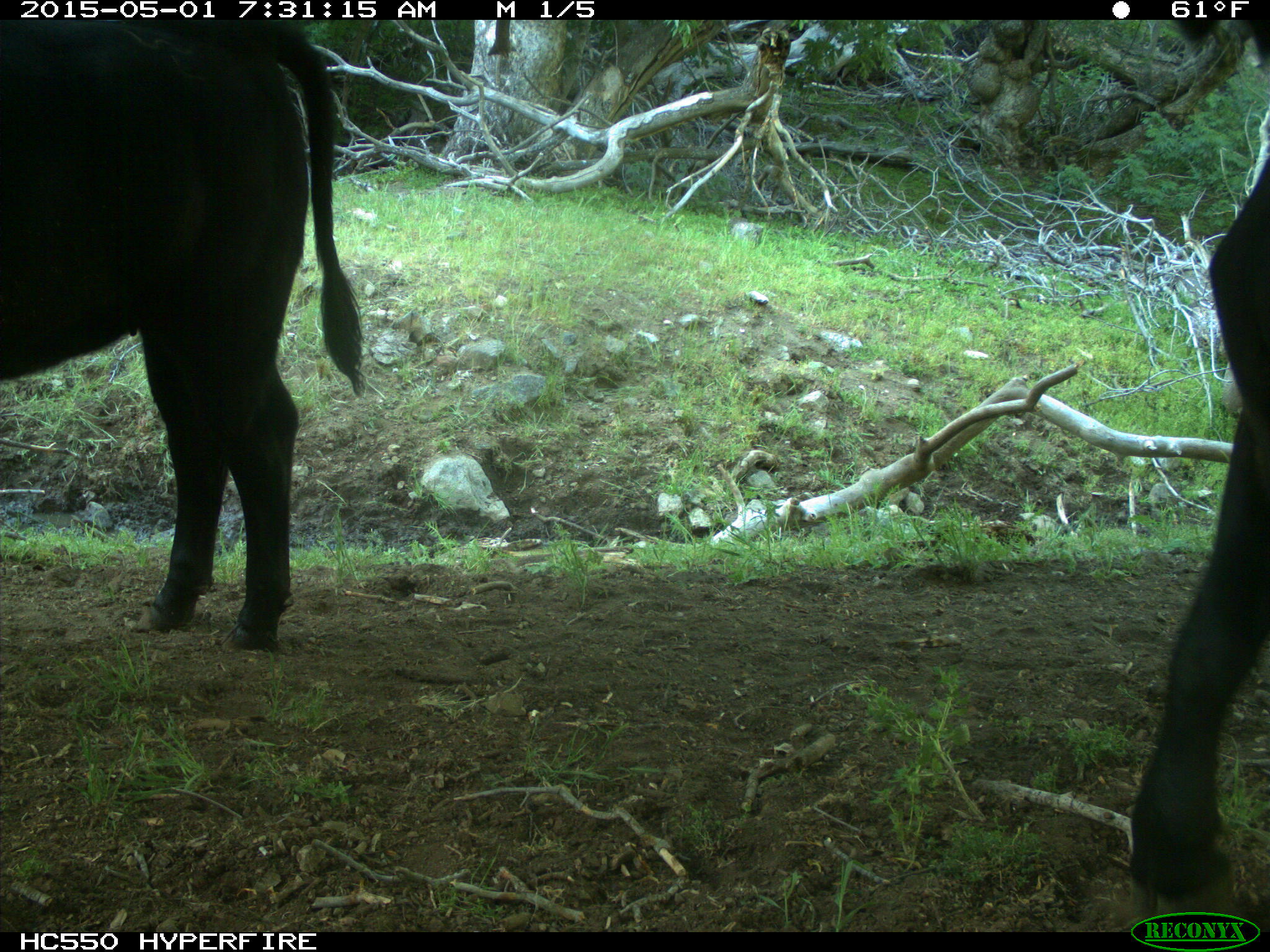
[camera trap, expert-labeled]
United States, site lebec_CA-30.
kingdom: Animalia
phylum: Chordata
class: Mammalia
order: Artiodactyla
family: Bovidae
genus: Bos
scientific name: Bos taurus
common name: domestic cow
Bos taurus (domestic cow).